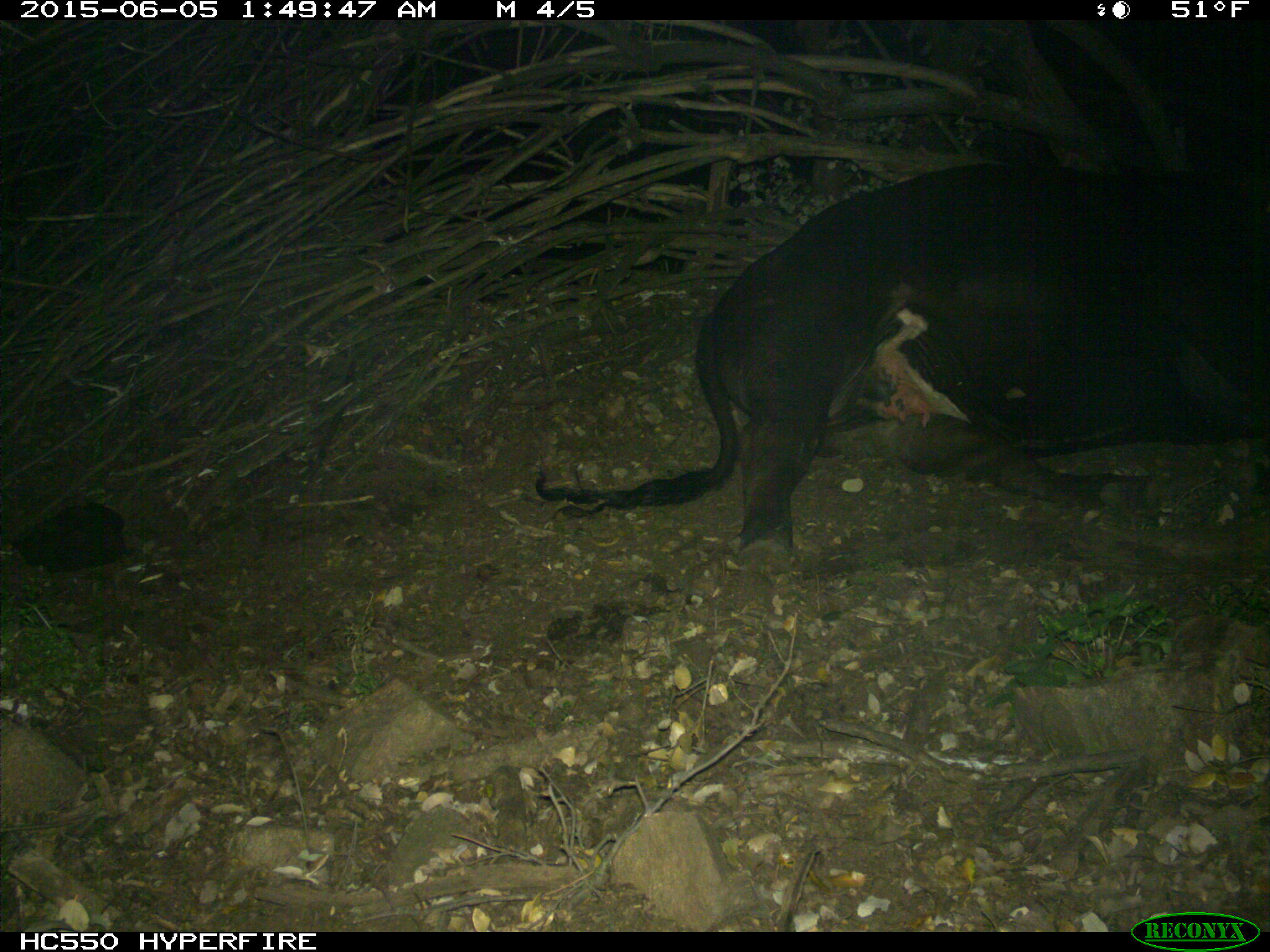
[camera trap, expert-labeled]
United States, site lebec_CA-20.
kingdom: Animalia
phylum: Chordata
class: Mammalia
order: Artiodactyla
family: Bovidae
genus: Bos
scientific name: Bos taurus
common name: domestic cow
Bos taurus (domestic cow).